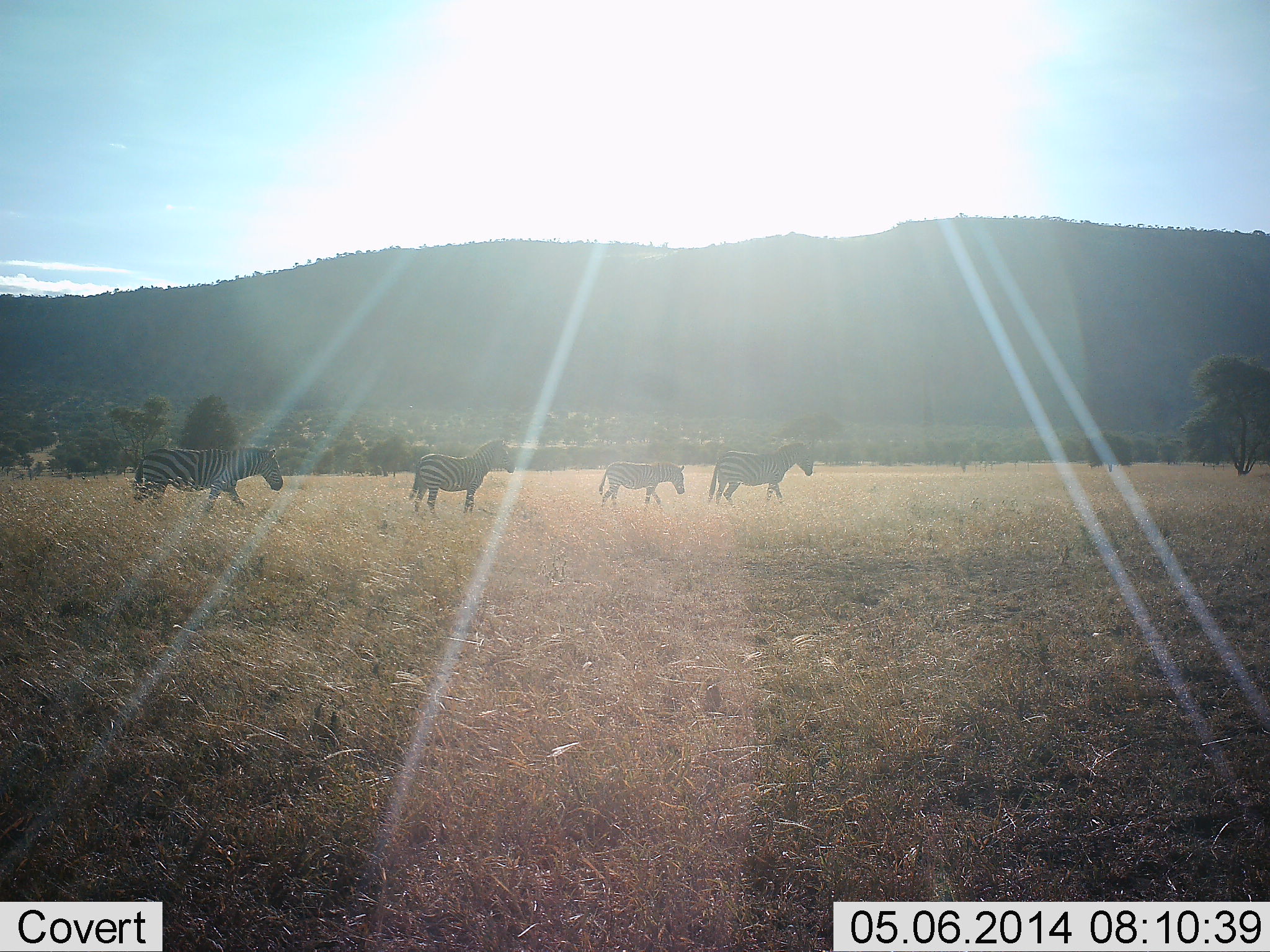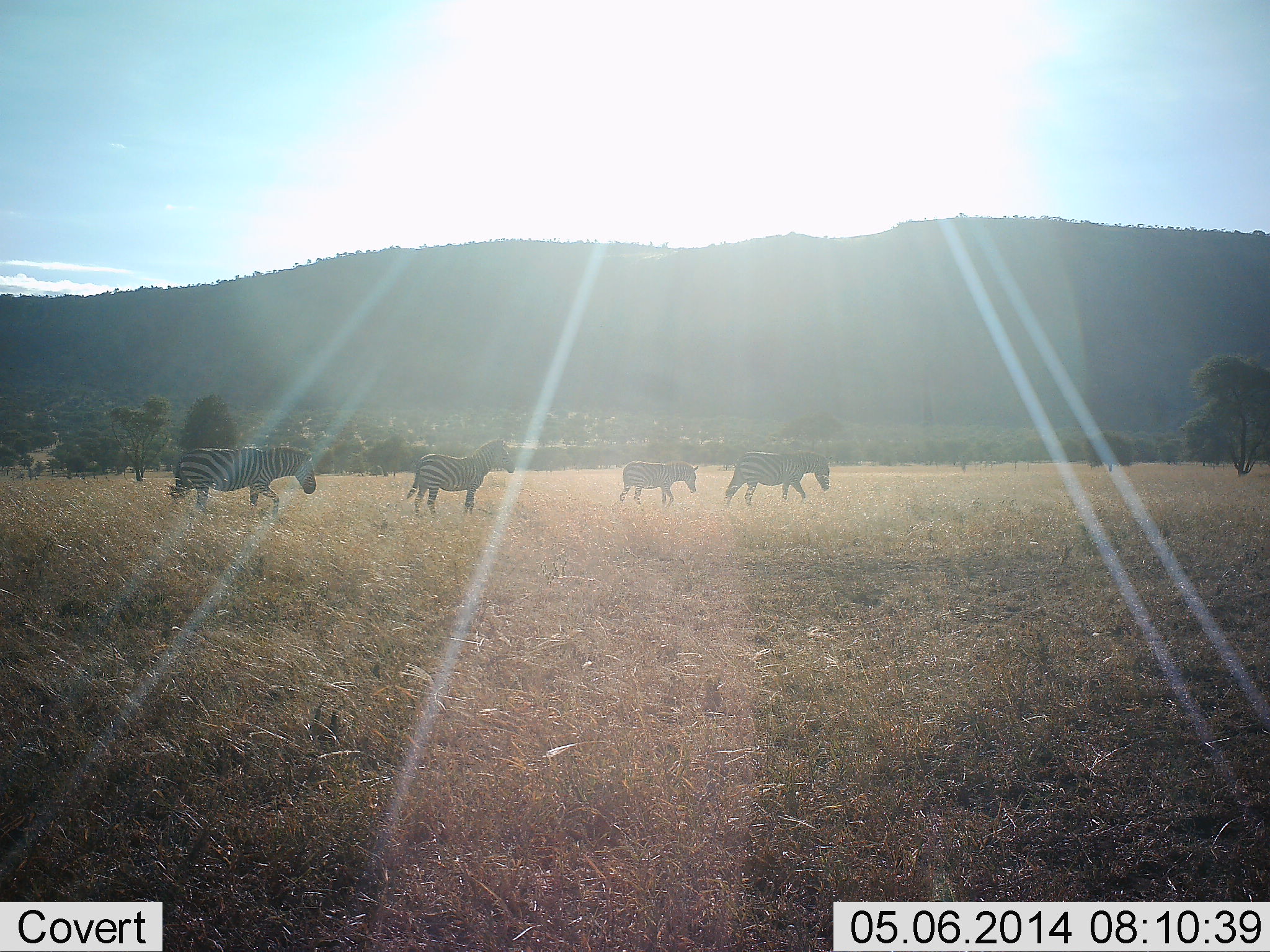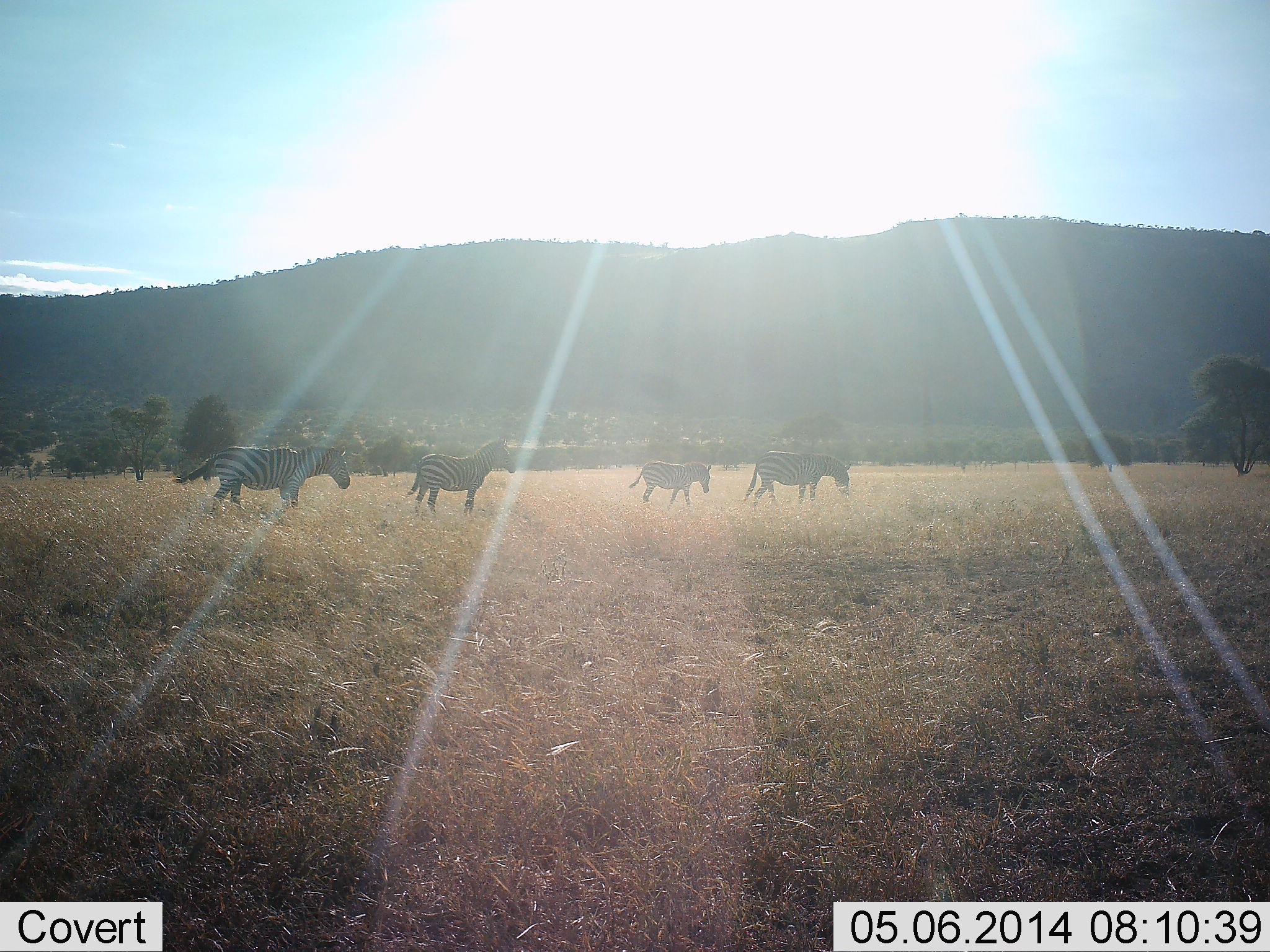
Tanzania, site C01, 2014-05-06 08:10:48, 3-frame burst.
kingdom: Animalia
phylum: Chordata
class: Mammalia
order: Perissodactyla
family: Equidae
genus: Equus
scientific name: Equus quagga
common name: plains zebra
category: zebra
Zebra (plains zebra) (Equus quagga), count 4. Behavior (volunteer vote fractions): standing 45%, resting 0%, moving 100%, interacting 0%. Young present (vote fraction): 64%. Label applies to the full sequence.